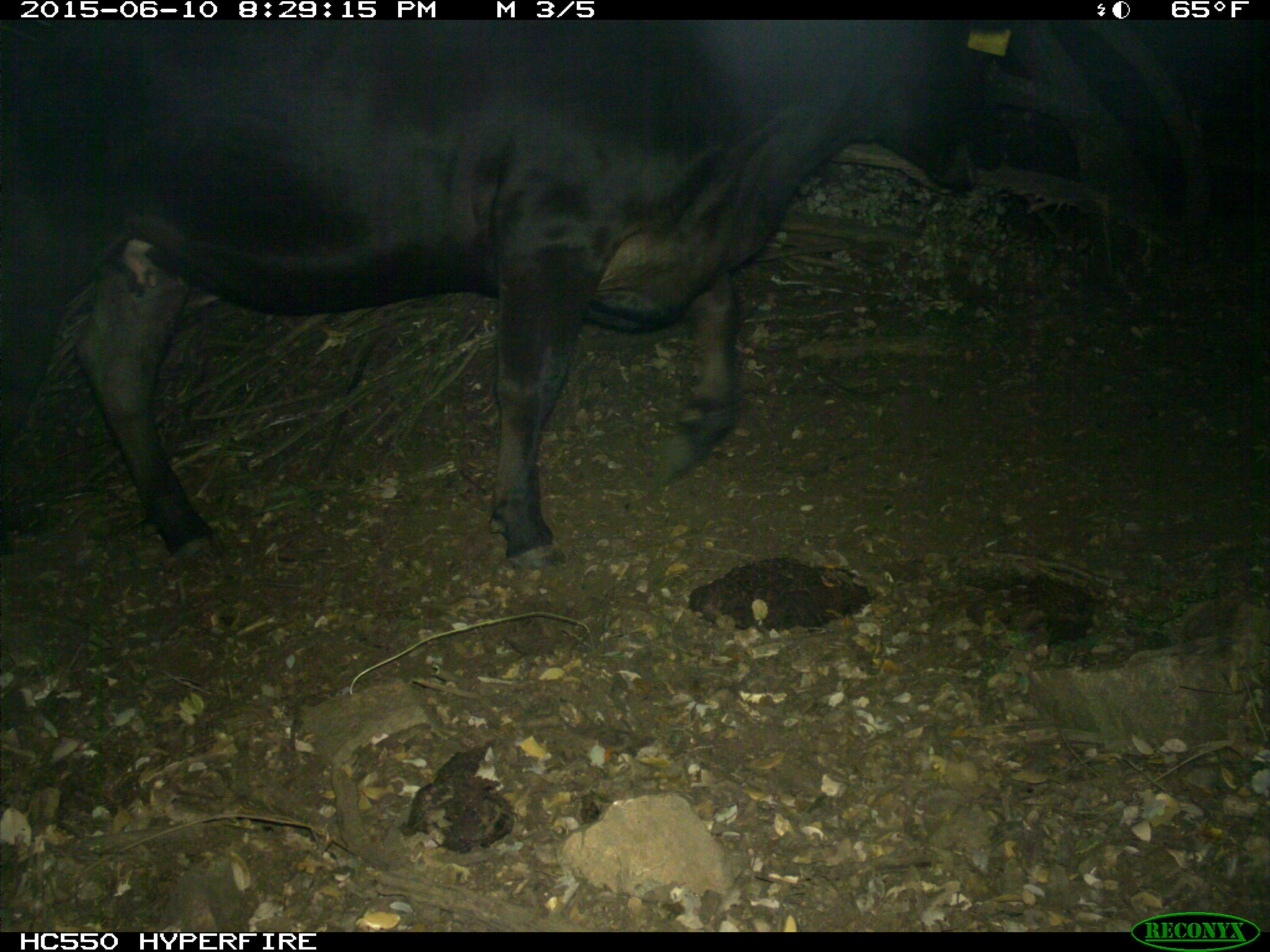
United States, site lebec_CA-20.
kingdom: Animalia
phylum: Chordata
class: Mammalia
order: Artiodactyla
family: Bovidae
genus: Bos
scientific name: Bos taurus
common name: domestic cow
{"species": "Bos taurus (domestic cow)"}